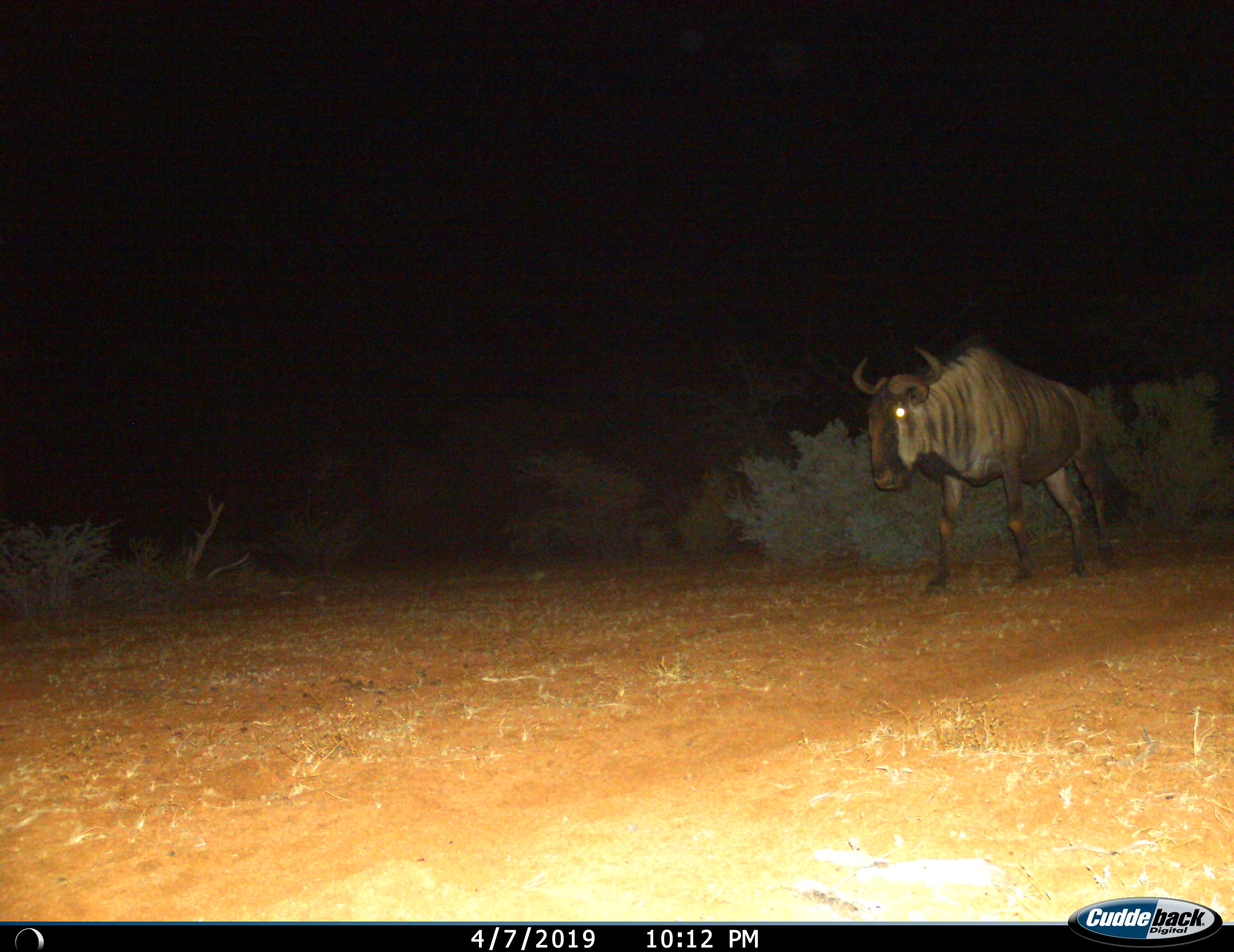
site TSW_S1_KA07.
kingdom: Animalia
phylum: Chordata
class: Mammalia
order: Artiodactyla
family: Bovidae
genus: Connochaetes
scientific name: Connochaetes taurinus taurinus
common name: blue wildebeest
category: wildebeestblue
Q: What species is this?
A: Wildebeestblue (blue wildebeest) (Connochaetes taurinus taurinus).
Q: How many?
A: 1.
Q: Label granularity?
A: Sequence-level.